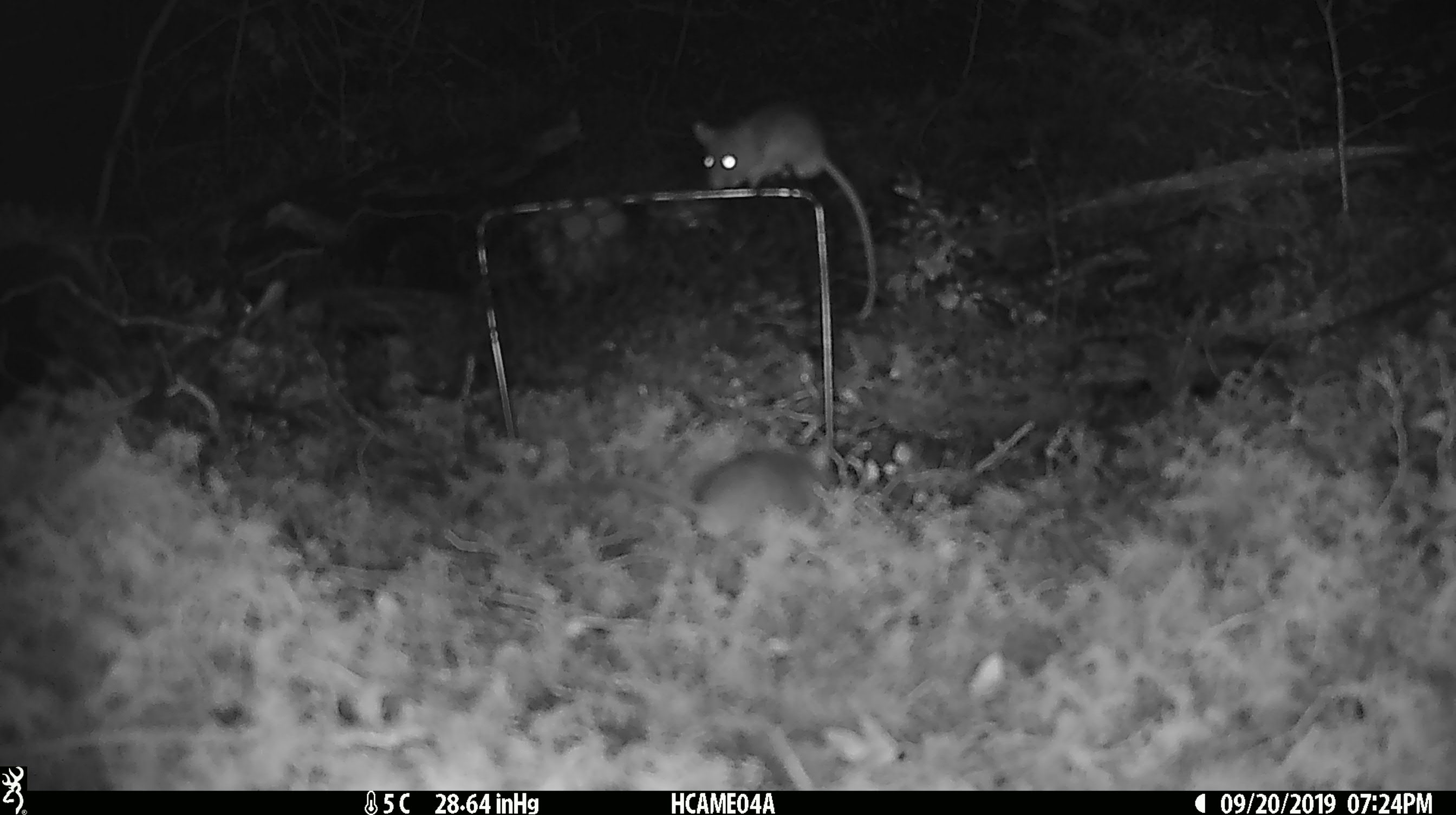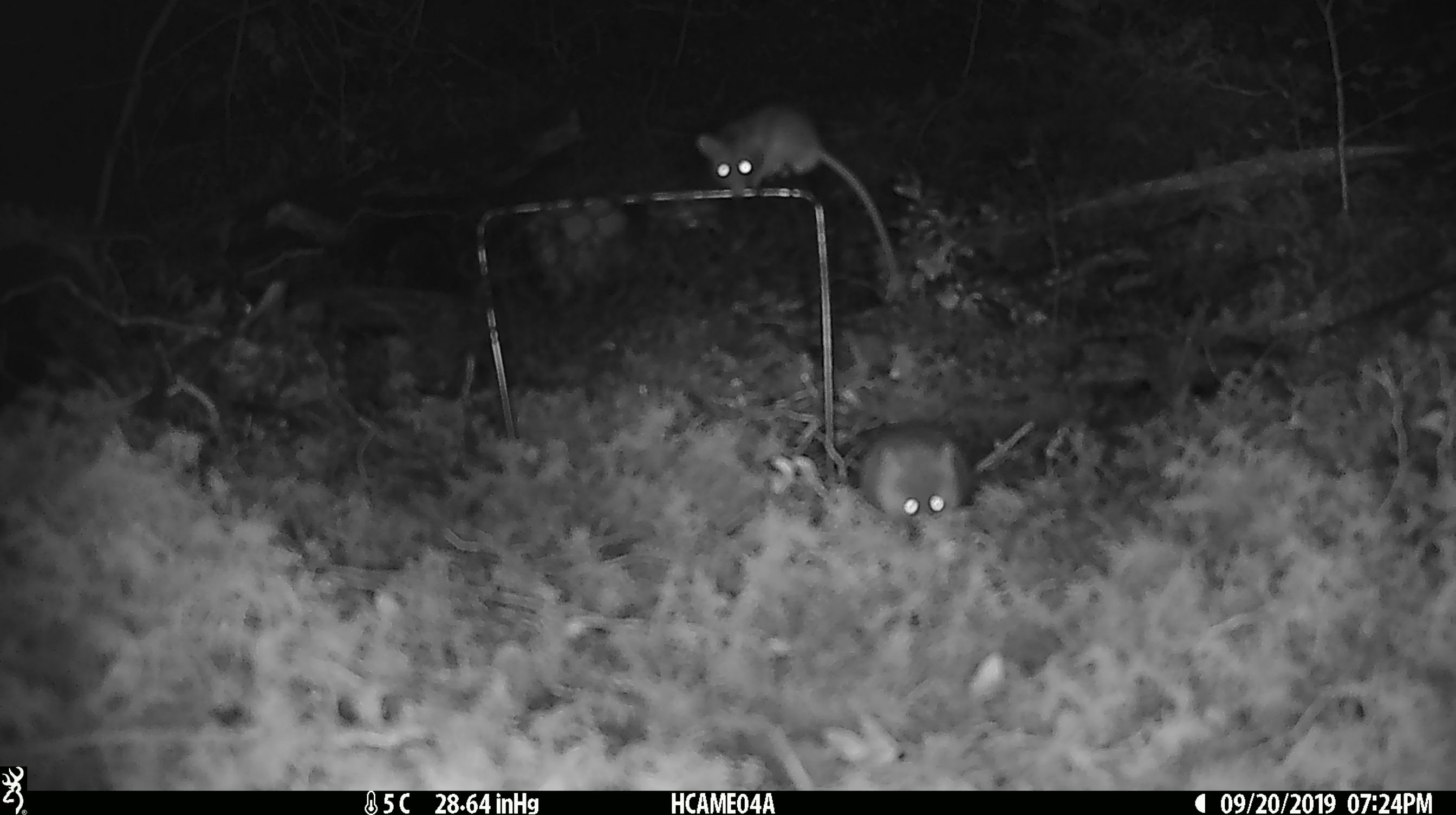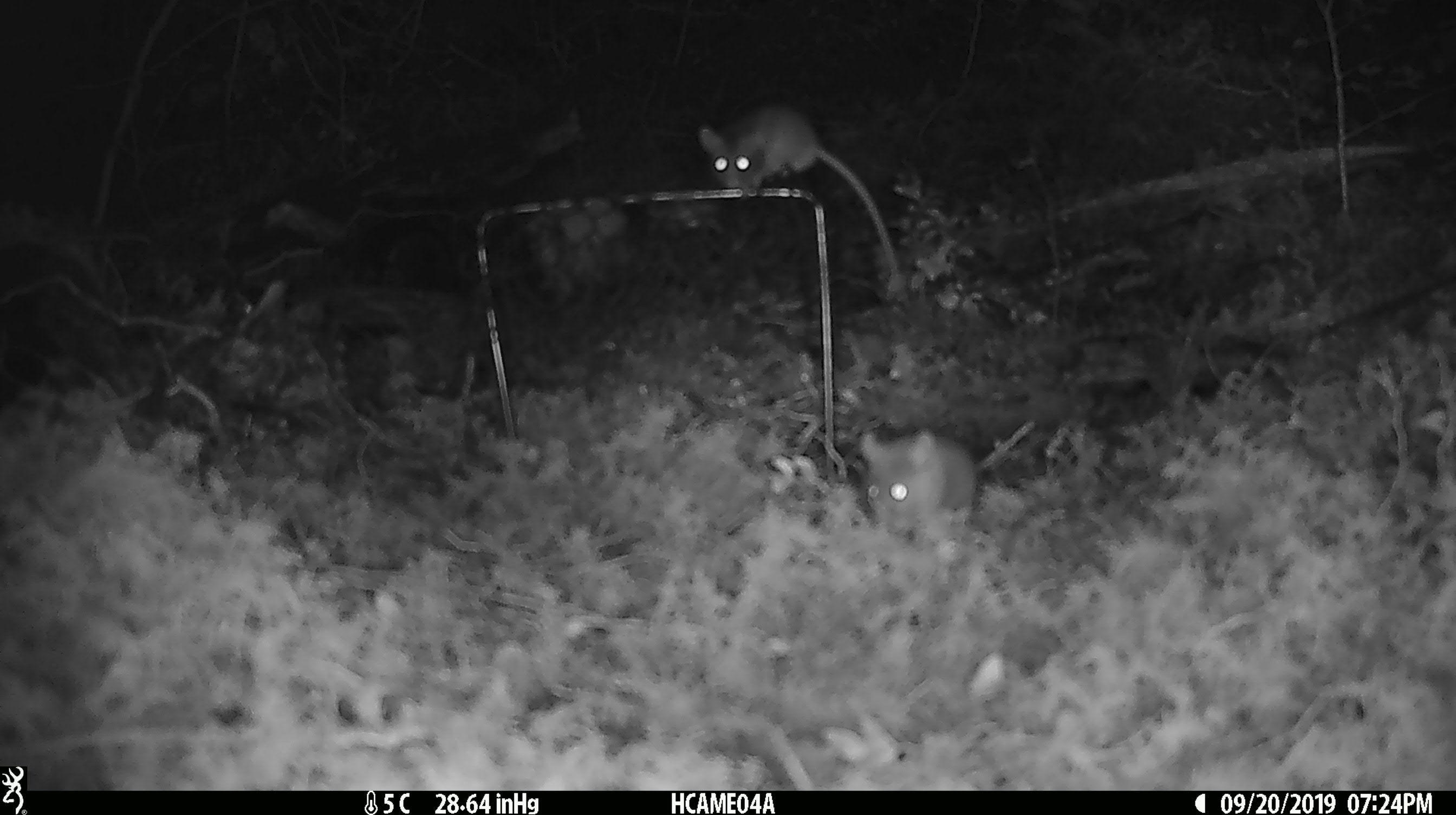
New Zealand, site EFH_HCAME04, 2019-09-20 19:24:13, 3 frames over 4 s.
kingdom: Animalia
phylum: Chordata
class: Mammalia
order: Rodentia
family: Muridae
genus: Mus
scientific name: Mus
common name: mouse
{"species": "mouse (Mus)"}